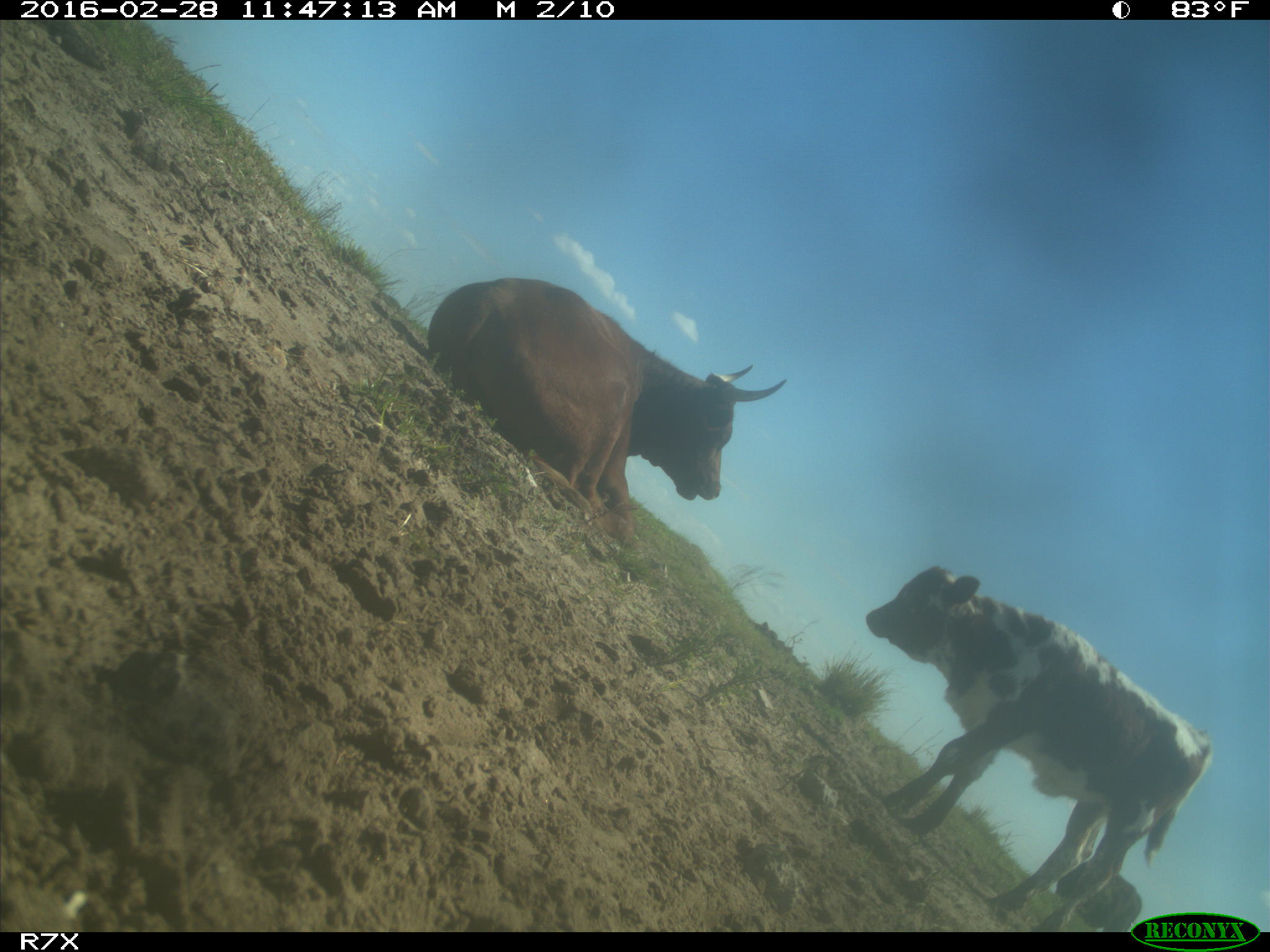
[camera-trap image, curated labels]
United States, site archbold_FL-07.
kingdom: Animalia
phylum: Chordata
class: Mammalia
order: Artiodactyla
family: Bovidae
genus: Bos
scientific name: Bos taurus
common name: domestic cow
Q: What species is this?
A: Bos taurus (domestic cow).